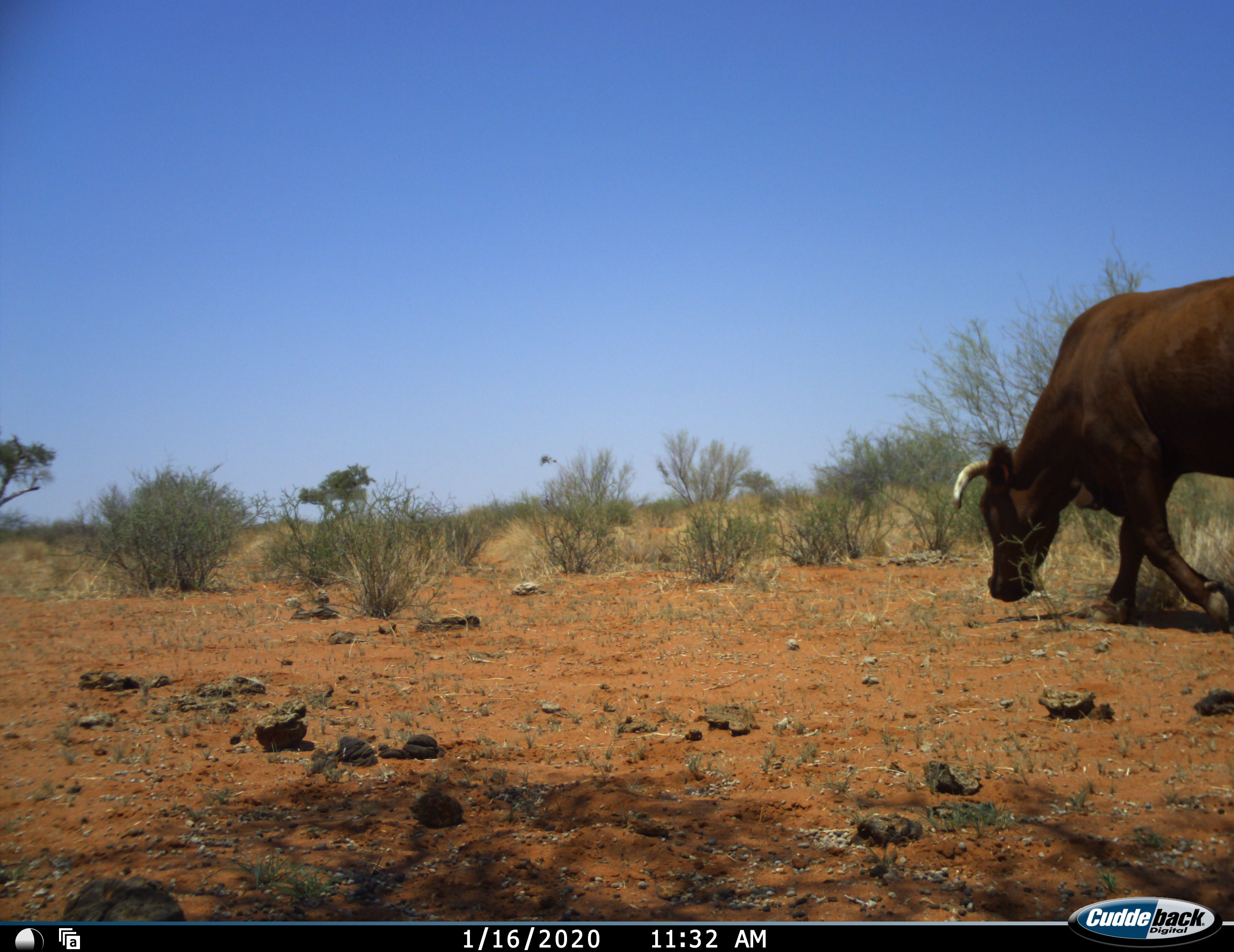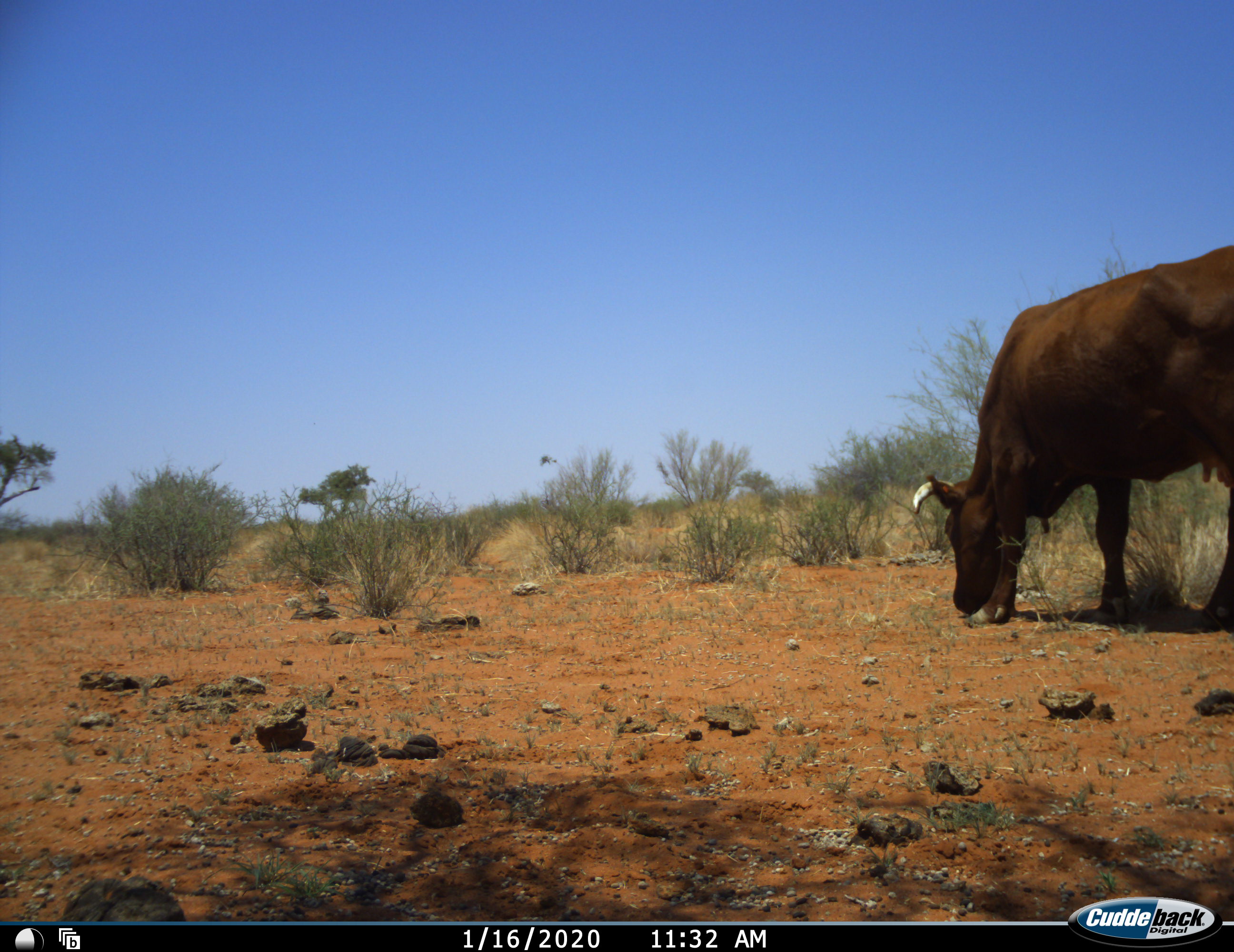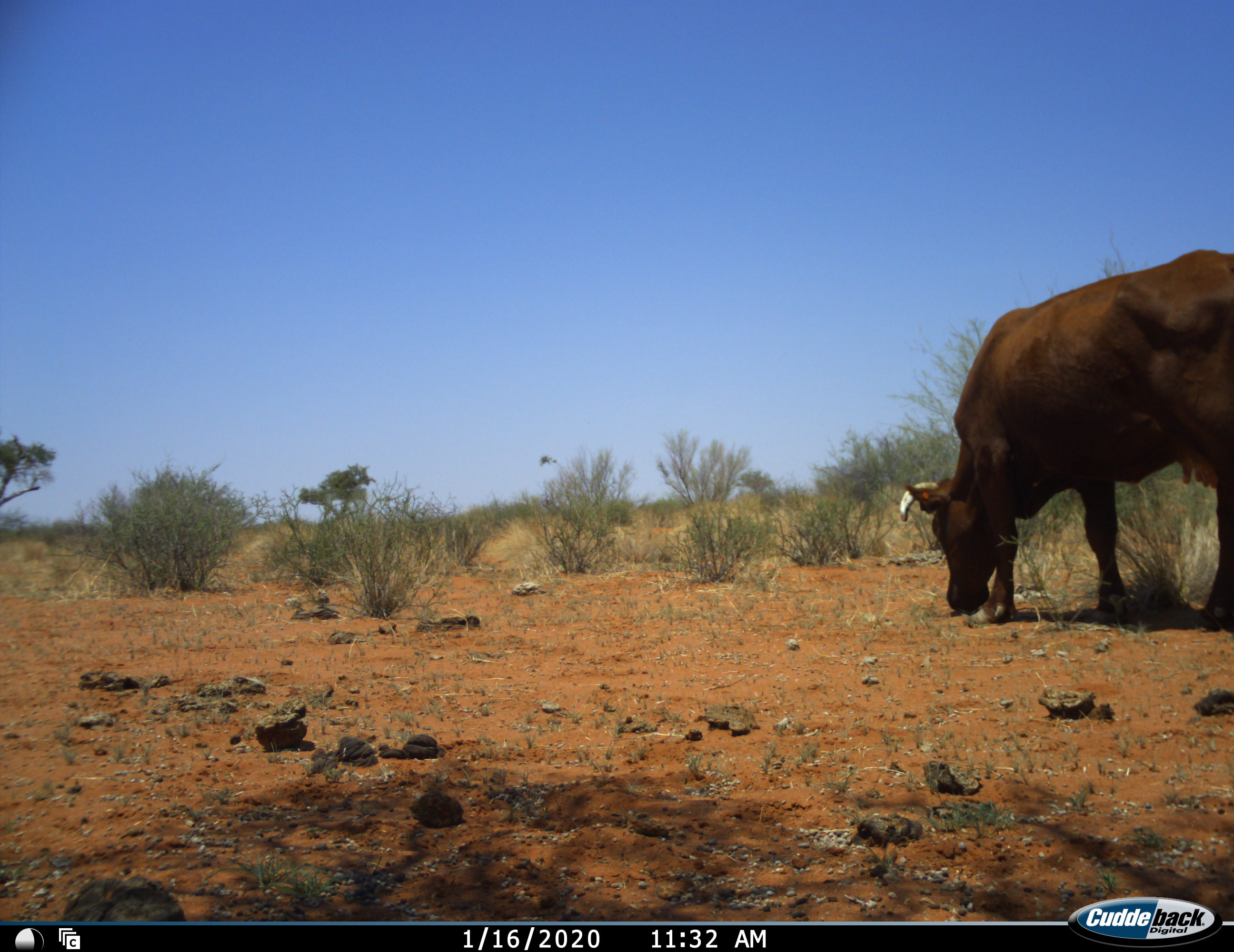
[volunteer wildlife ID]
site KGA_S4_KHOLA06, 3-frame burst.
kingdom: Animalia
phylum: Chordata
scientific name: Vertebrata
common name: domestic animal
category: domesticanimal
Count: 1.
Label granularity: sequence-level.